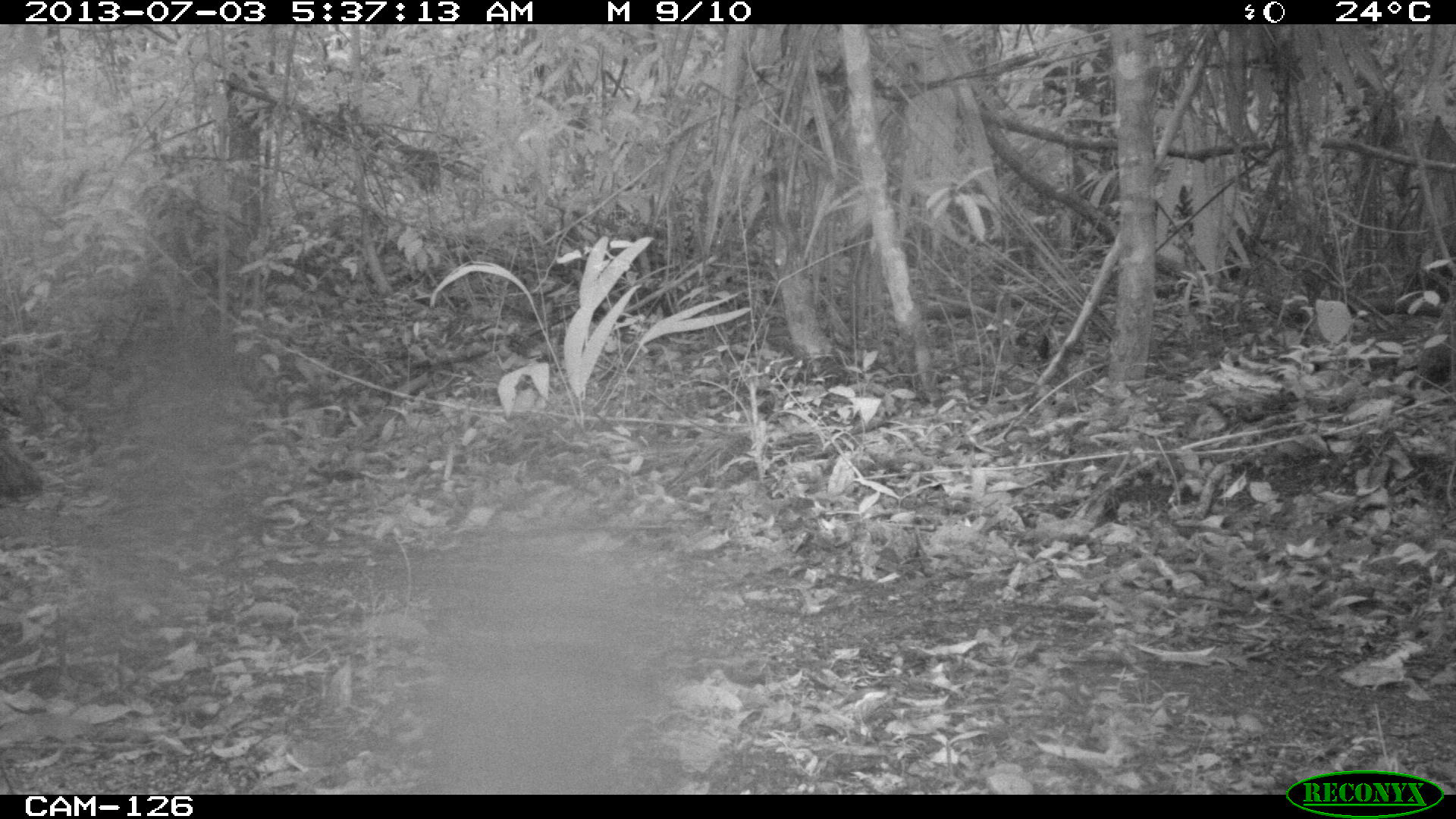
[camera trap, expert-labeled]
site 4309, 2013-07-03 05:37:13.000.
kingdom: Animalia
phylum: Chordata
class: Aves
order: Galliformes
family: Phasianidae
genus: Meleagris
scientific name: Meleagris ocellata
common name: ocellated turkey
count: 1